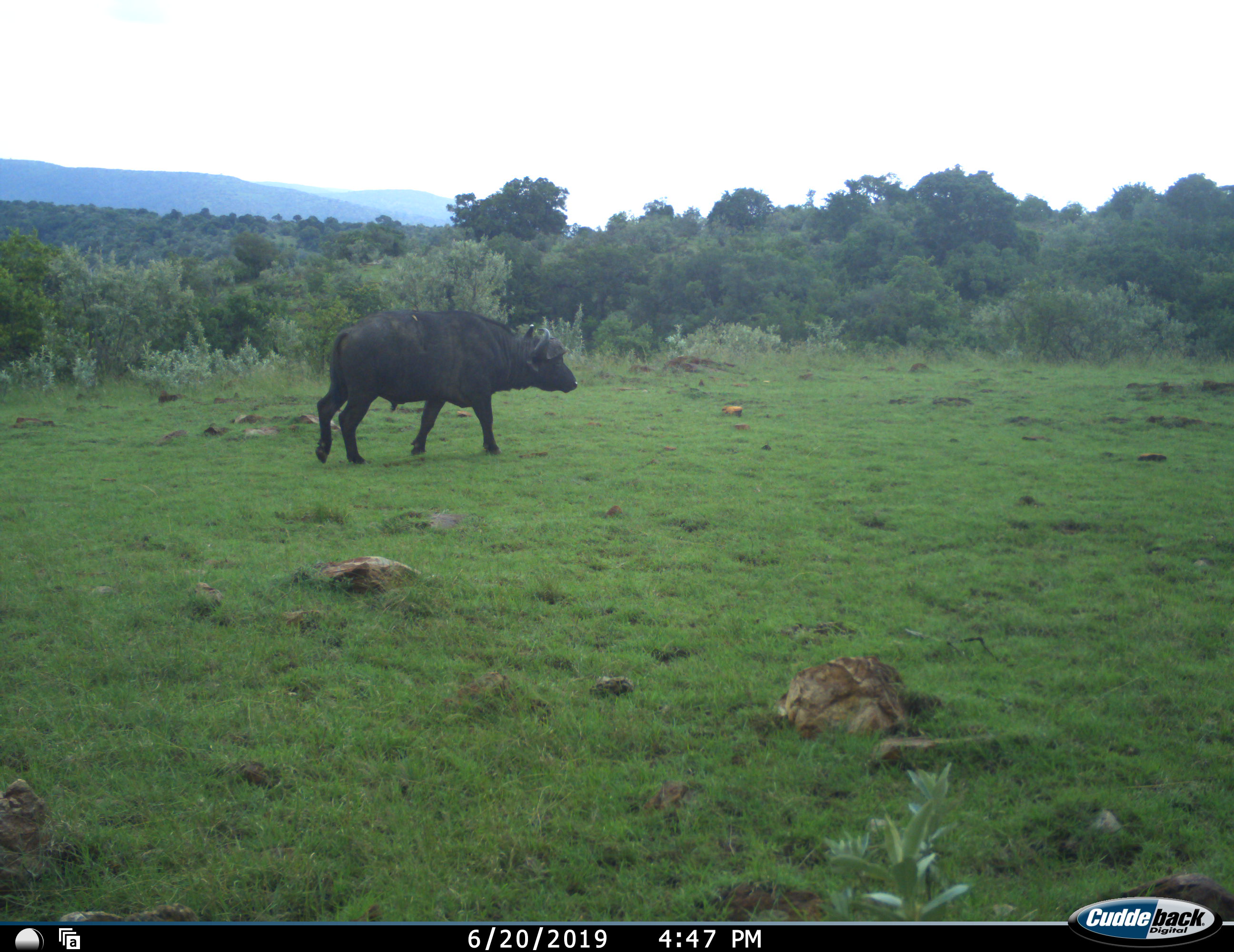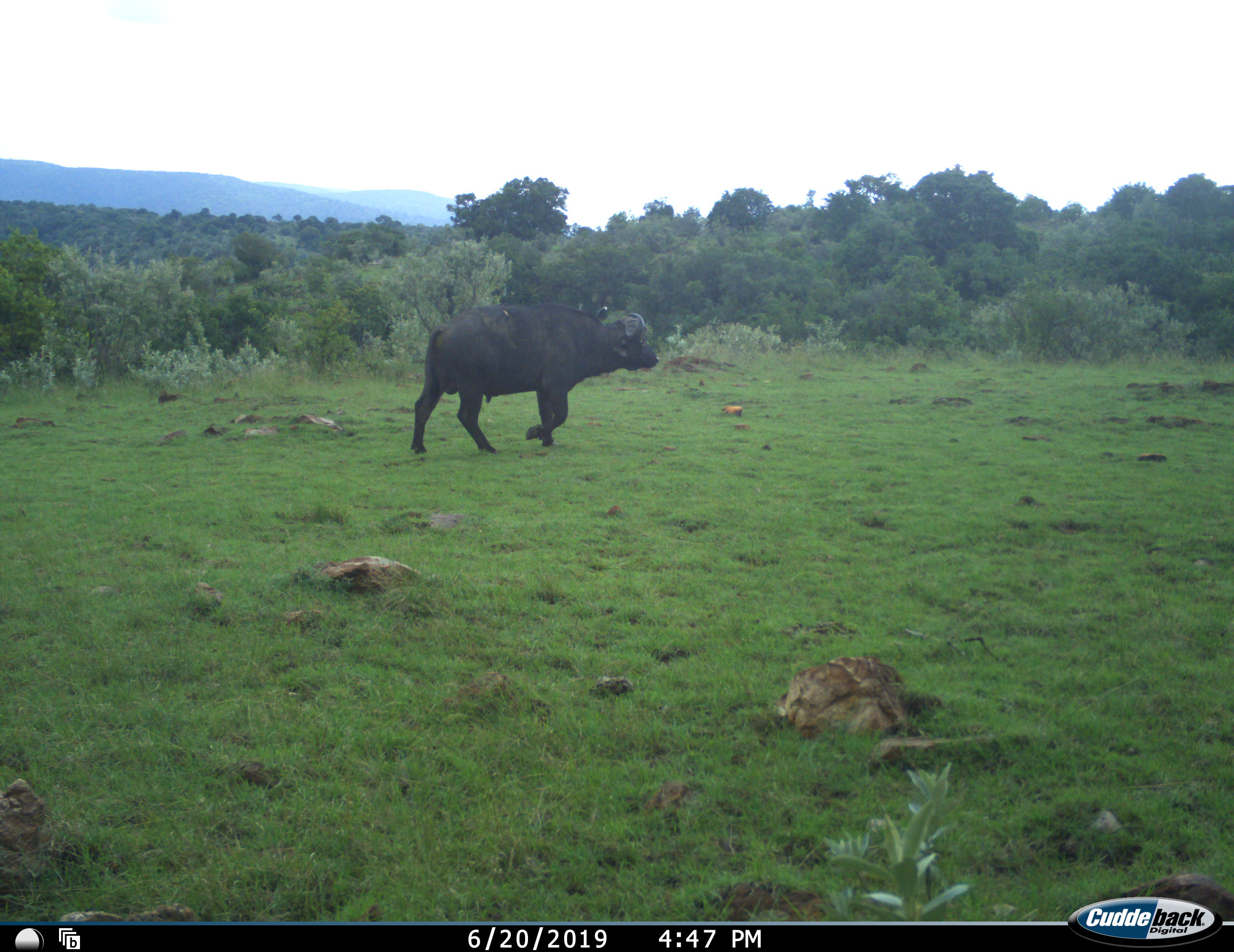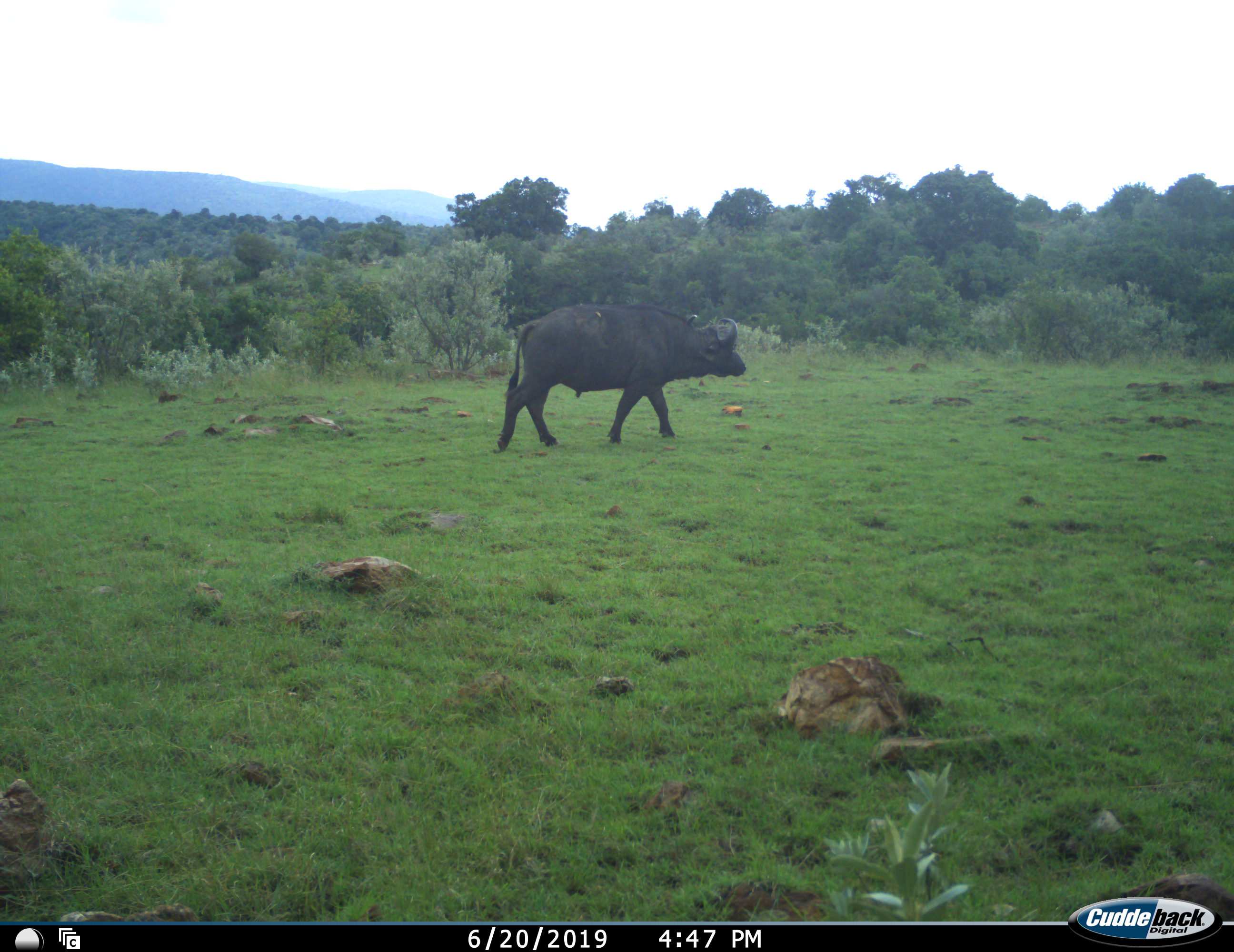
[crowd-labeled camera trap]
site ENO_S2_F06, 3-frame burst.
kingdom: Animalia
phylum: Chordata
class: Mammalia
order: Artiodactyla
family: Bovidae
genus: Syncerus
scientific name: Syncerus caffer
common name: african buffalo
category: buffalo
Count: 1.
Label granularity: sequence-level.